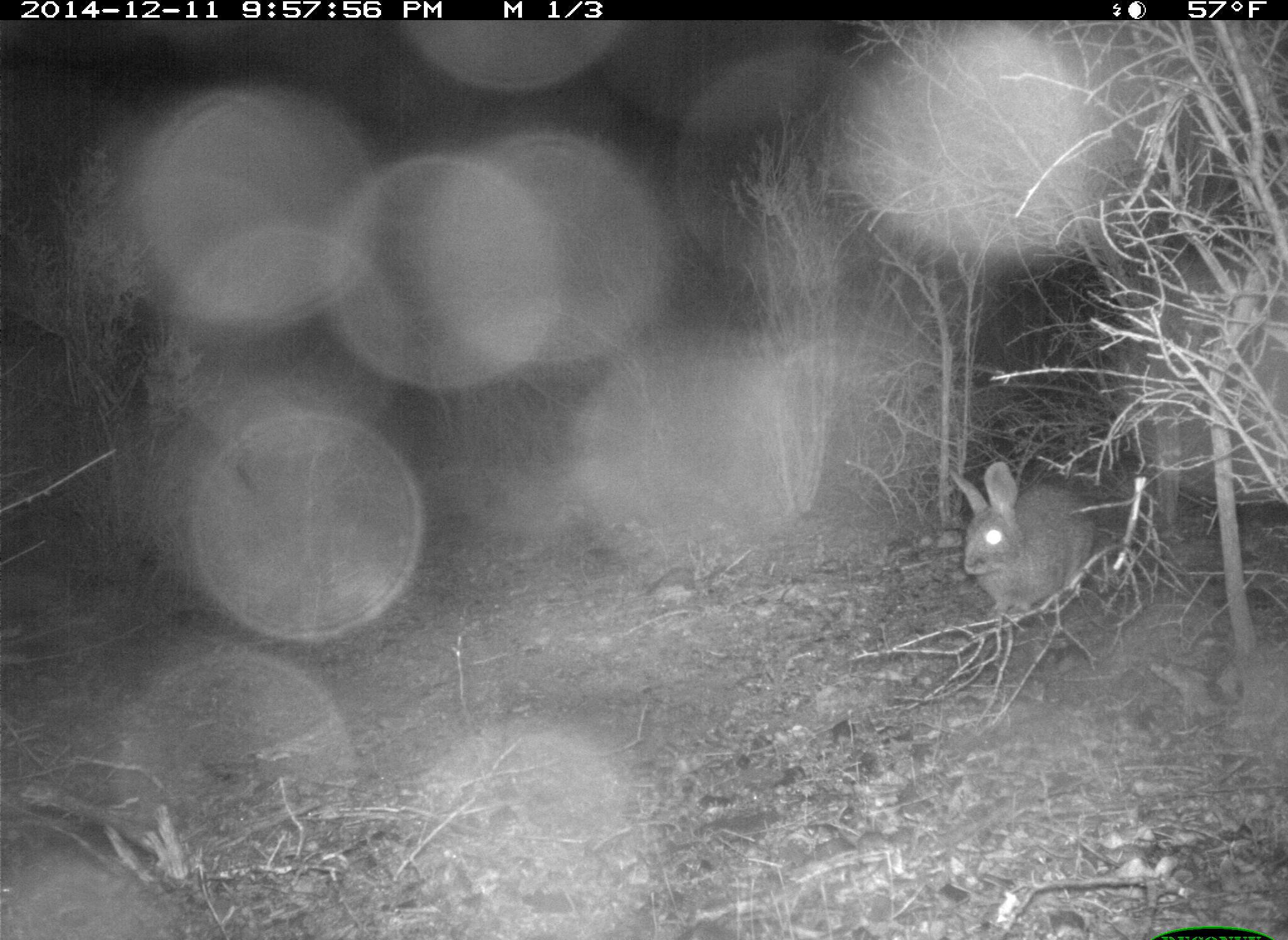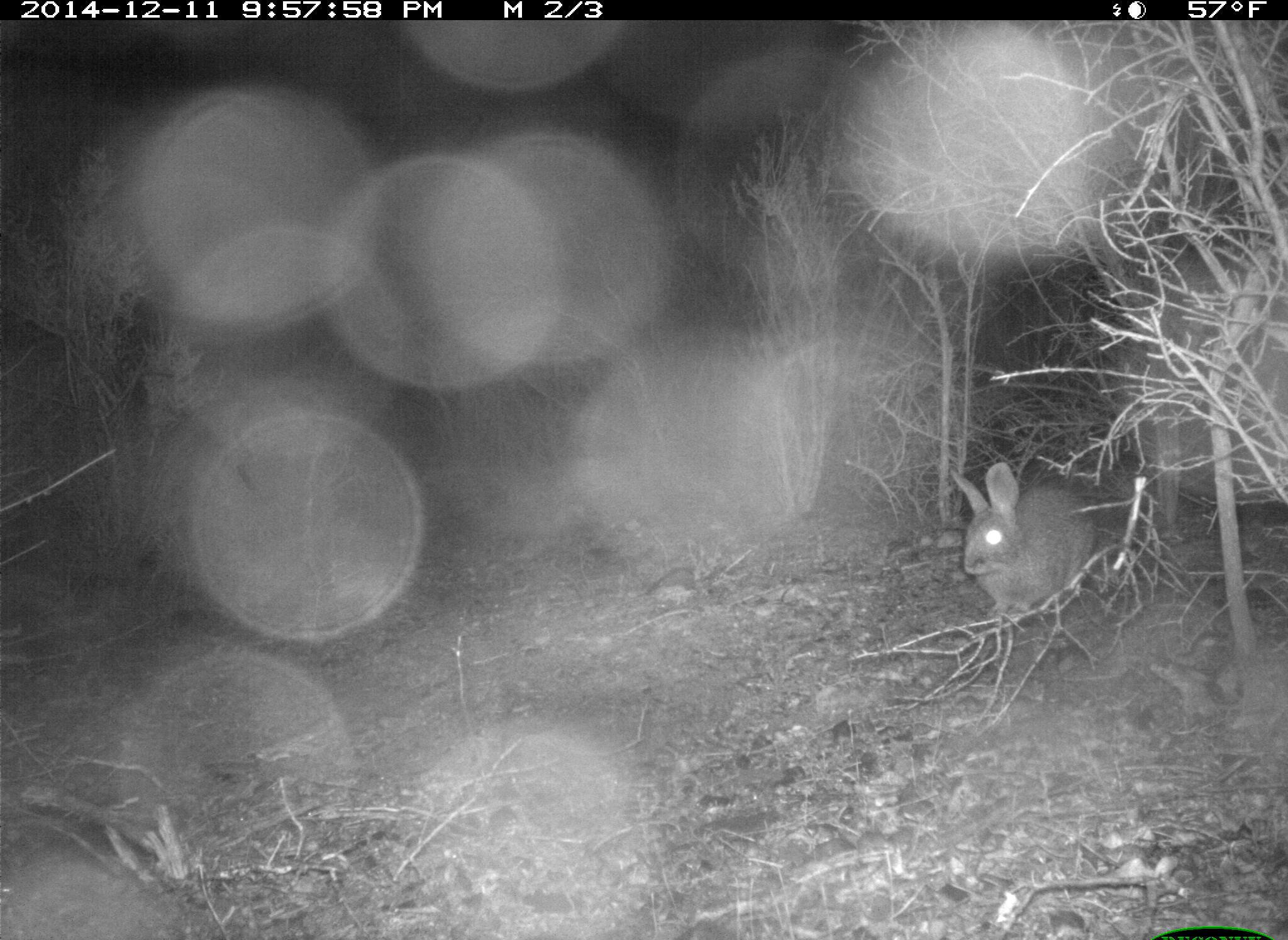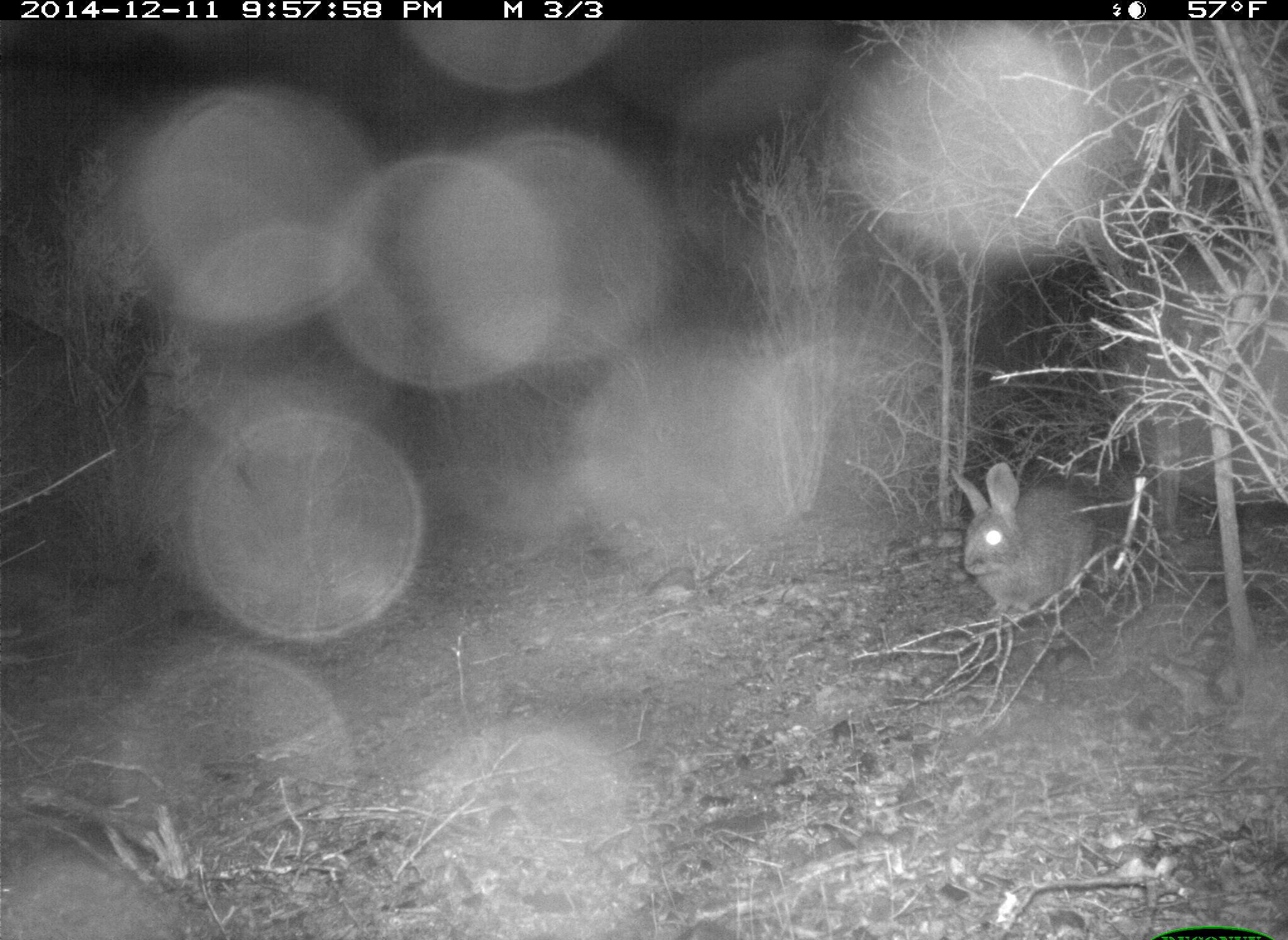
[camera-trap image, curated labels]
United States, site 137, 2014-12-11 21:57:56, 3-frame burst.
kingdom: Animalia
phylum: Chordata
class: Mammalia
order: Lagomorpha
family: Leporidae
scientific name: Leporidae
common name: rabbits and hares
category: rabbit